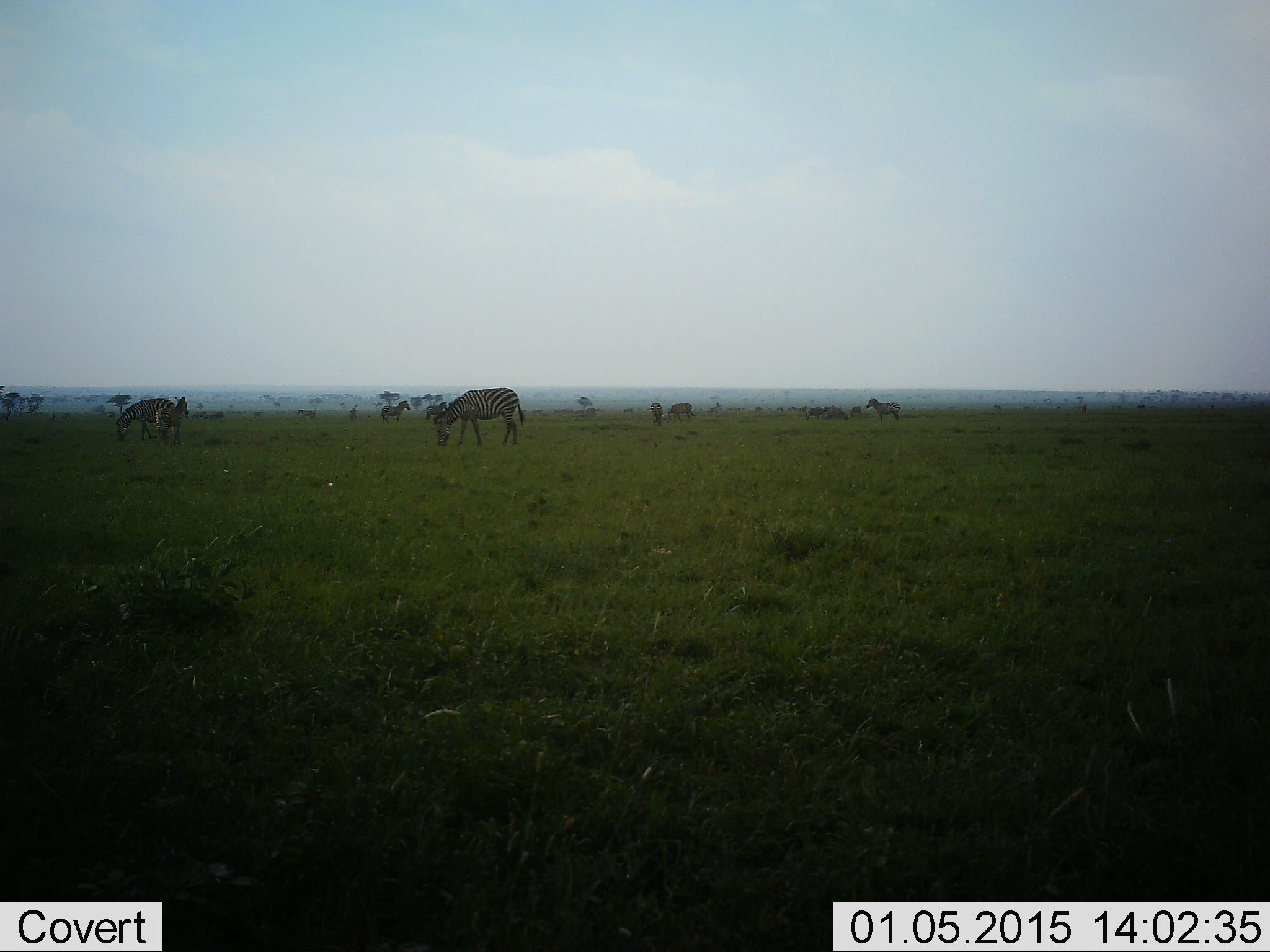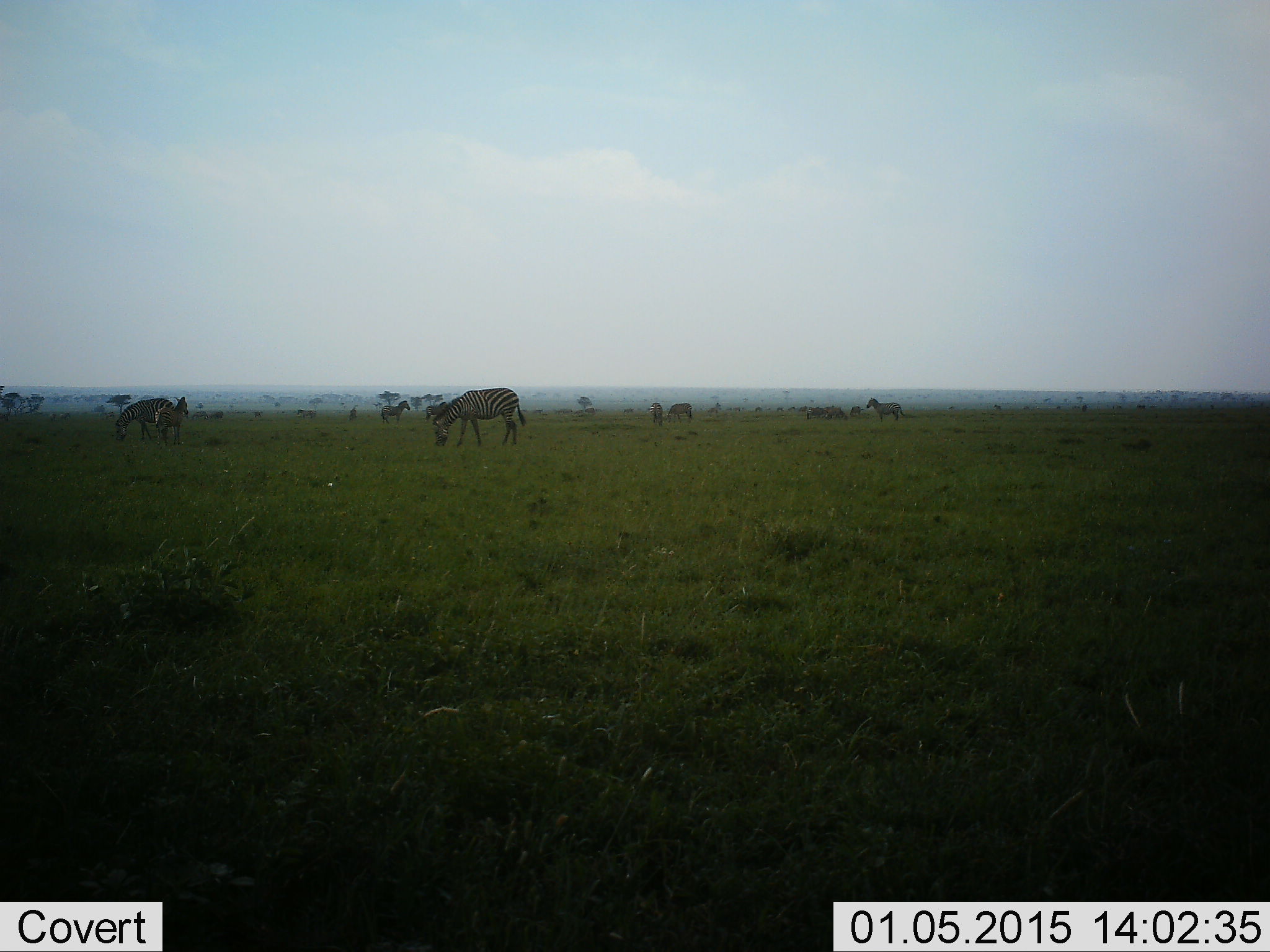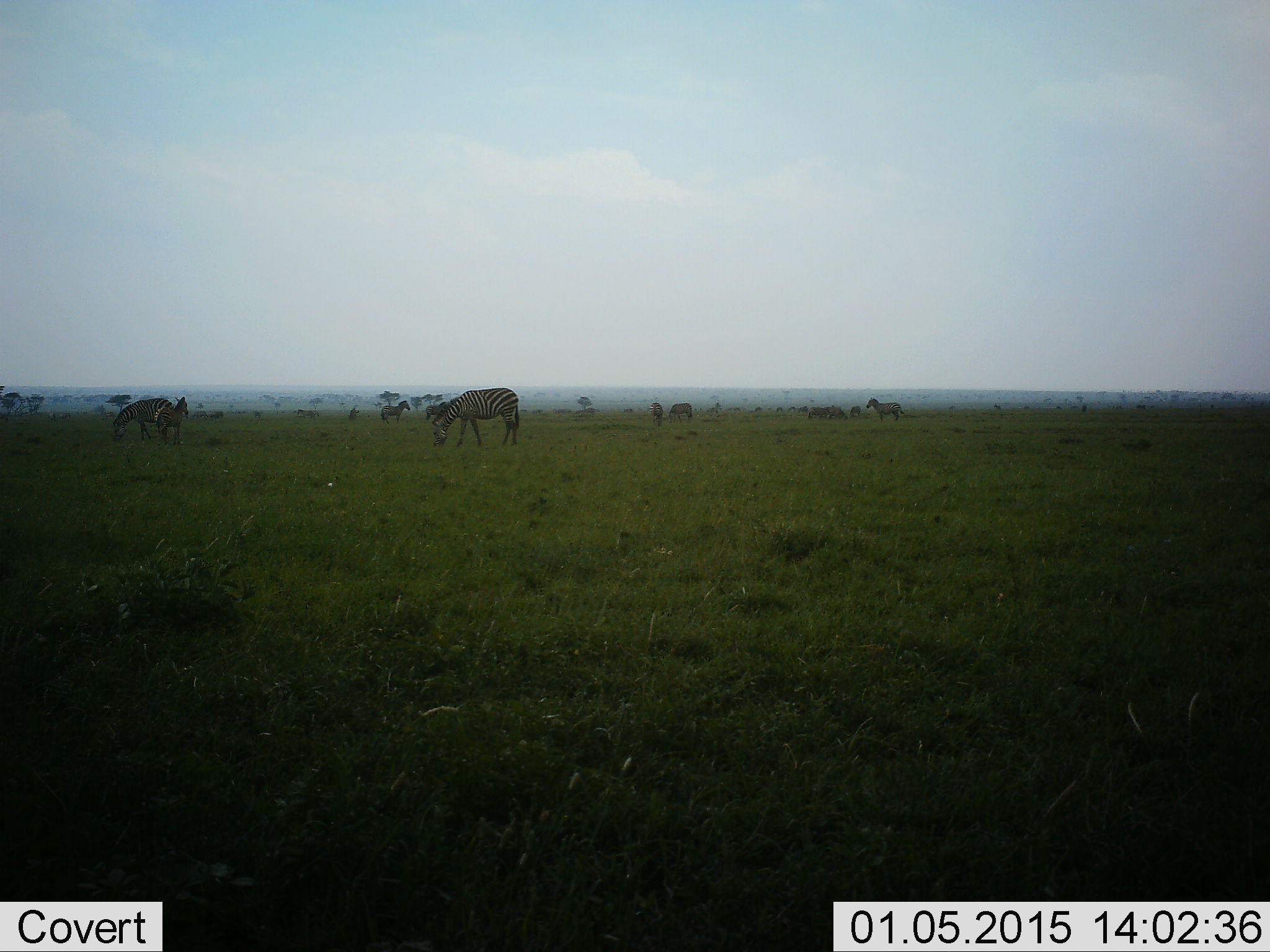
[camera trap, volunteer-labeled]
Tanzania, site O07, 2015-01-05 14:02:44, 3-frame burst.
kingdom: Animalia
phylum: Chordata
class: Mammalia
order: Perissodactyla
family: Equidae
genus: Equus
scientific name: Equus quagga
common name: plains zebra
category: zebra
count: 10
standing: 20%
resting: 0%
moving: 20%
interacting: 0%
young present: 30%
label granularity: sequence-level